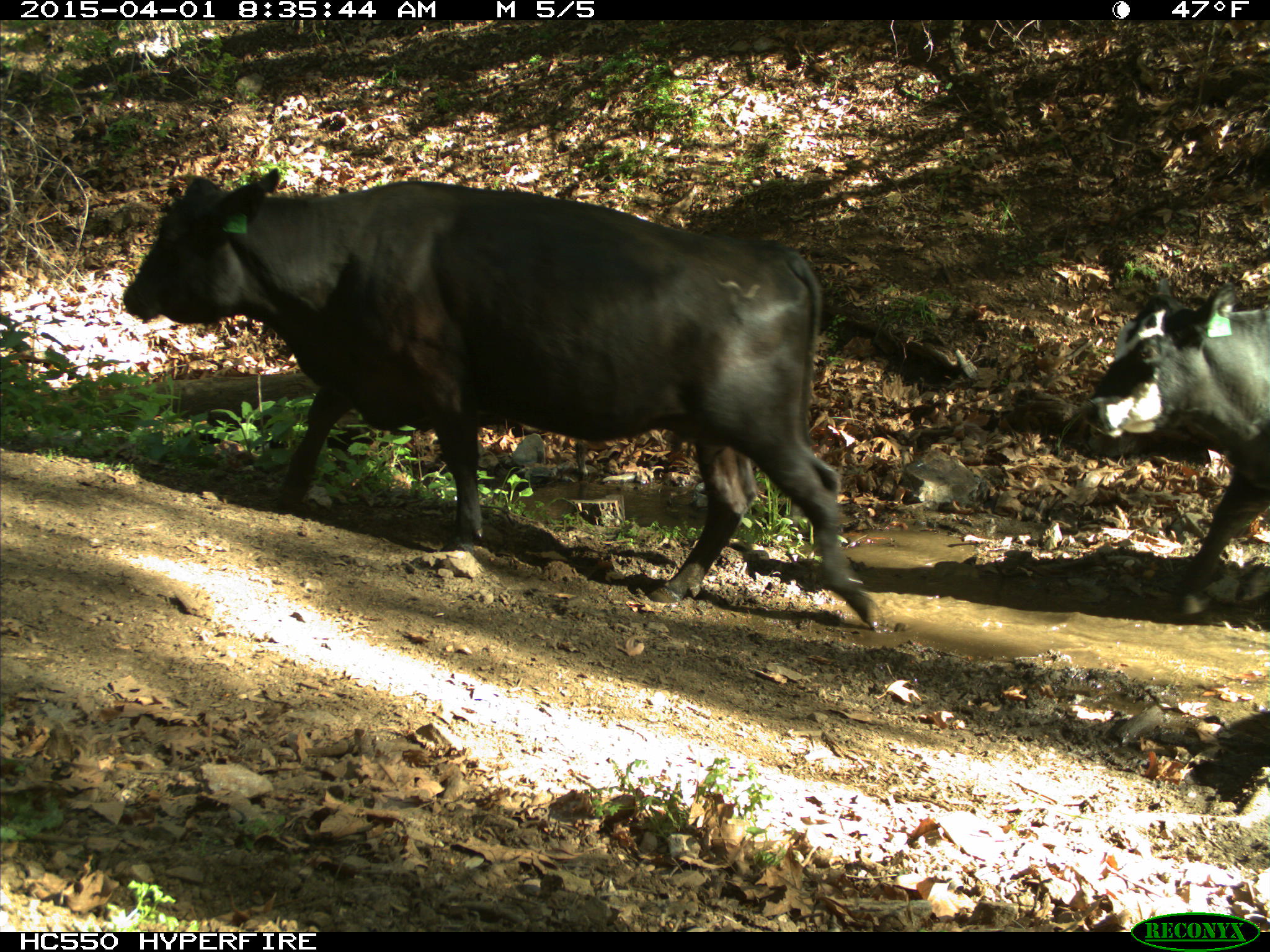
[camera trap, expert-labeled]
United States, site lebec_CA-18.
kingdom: Animalia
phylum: Chordata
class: Mammalia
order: Artiodactyla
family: Bovidae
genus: Bos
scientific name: Bos taurus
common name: domestic cow